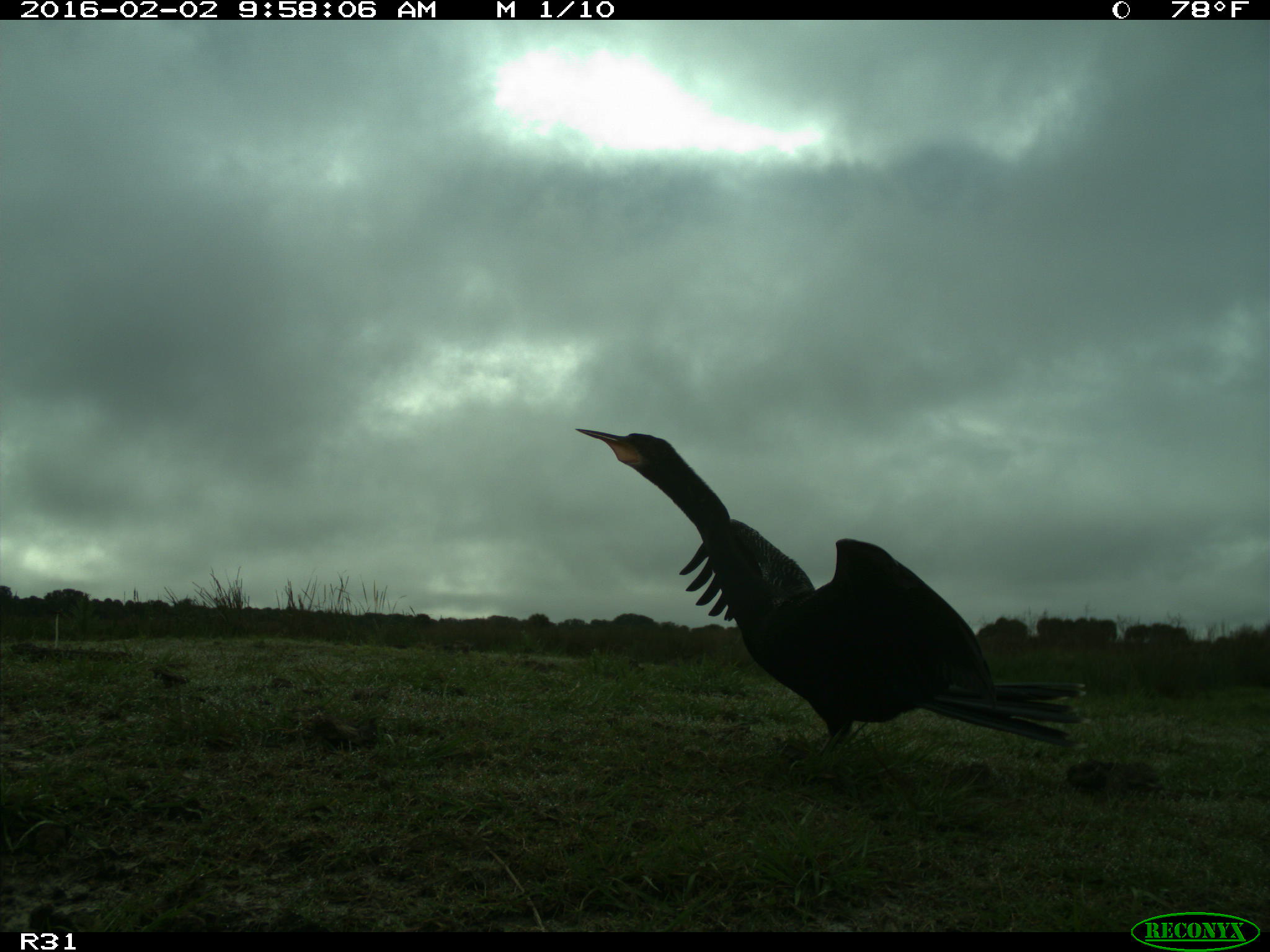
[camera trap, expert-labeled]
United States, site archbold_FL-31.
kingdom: Animalia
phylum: Chordata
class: Aves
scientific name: Aves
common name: birds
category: unidentified bird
Unidentified bird (birds) (Aves).